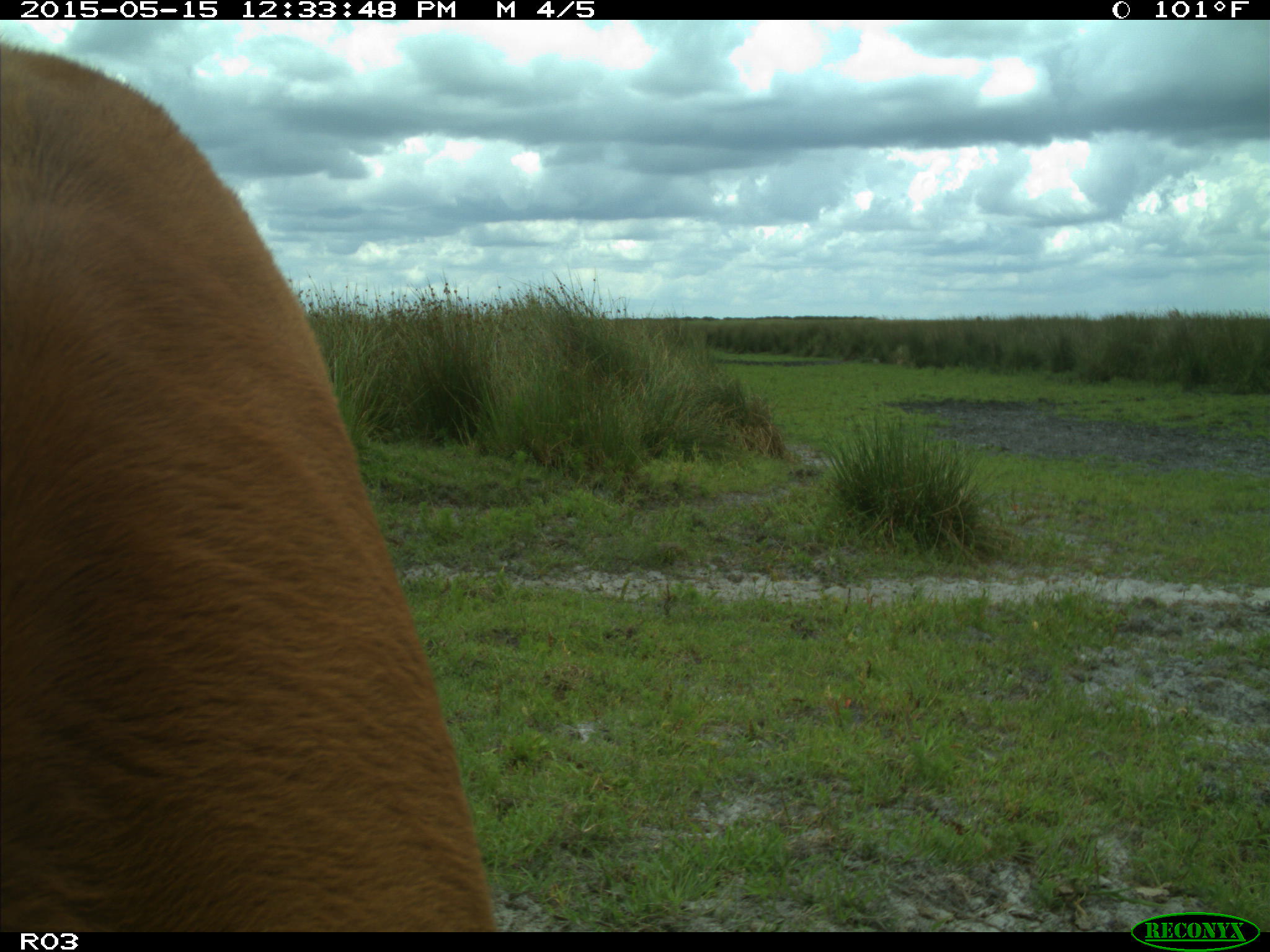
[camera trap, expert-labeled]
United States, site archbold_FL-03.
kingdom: Animalia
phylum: Chordata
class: Mammalia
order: Artiodactyla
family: Bovidae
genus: Bos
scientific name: Bos taurus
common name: domestic cow